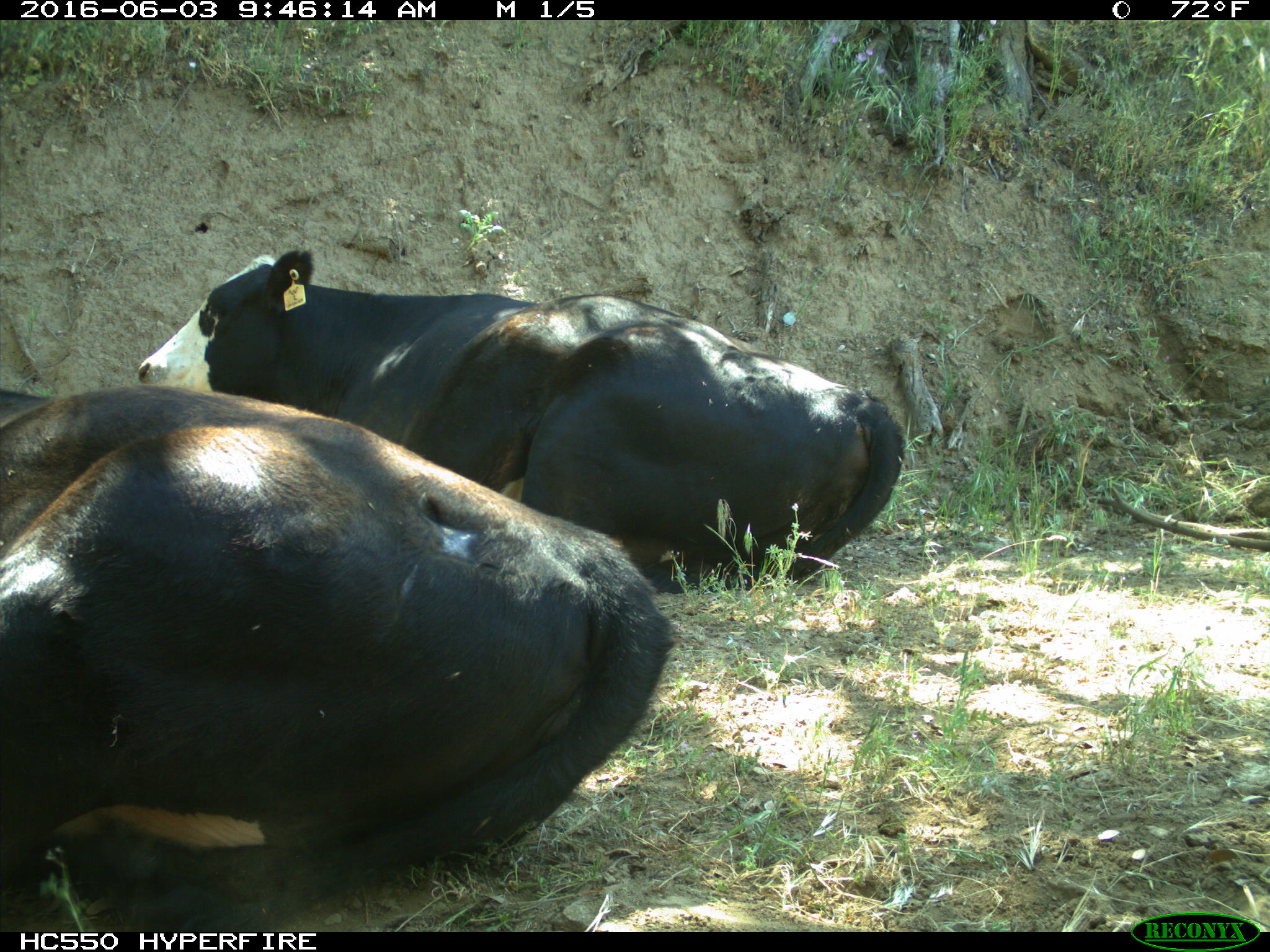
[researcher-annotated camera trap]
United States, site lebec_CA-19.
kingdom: Animalia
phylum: Chordata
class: Mammalia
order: Artiodactyla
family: Bovidae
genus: Bos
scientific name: Bos taurus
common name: domestic cow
Bos taurus (domestic cow).